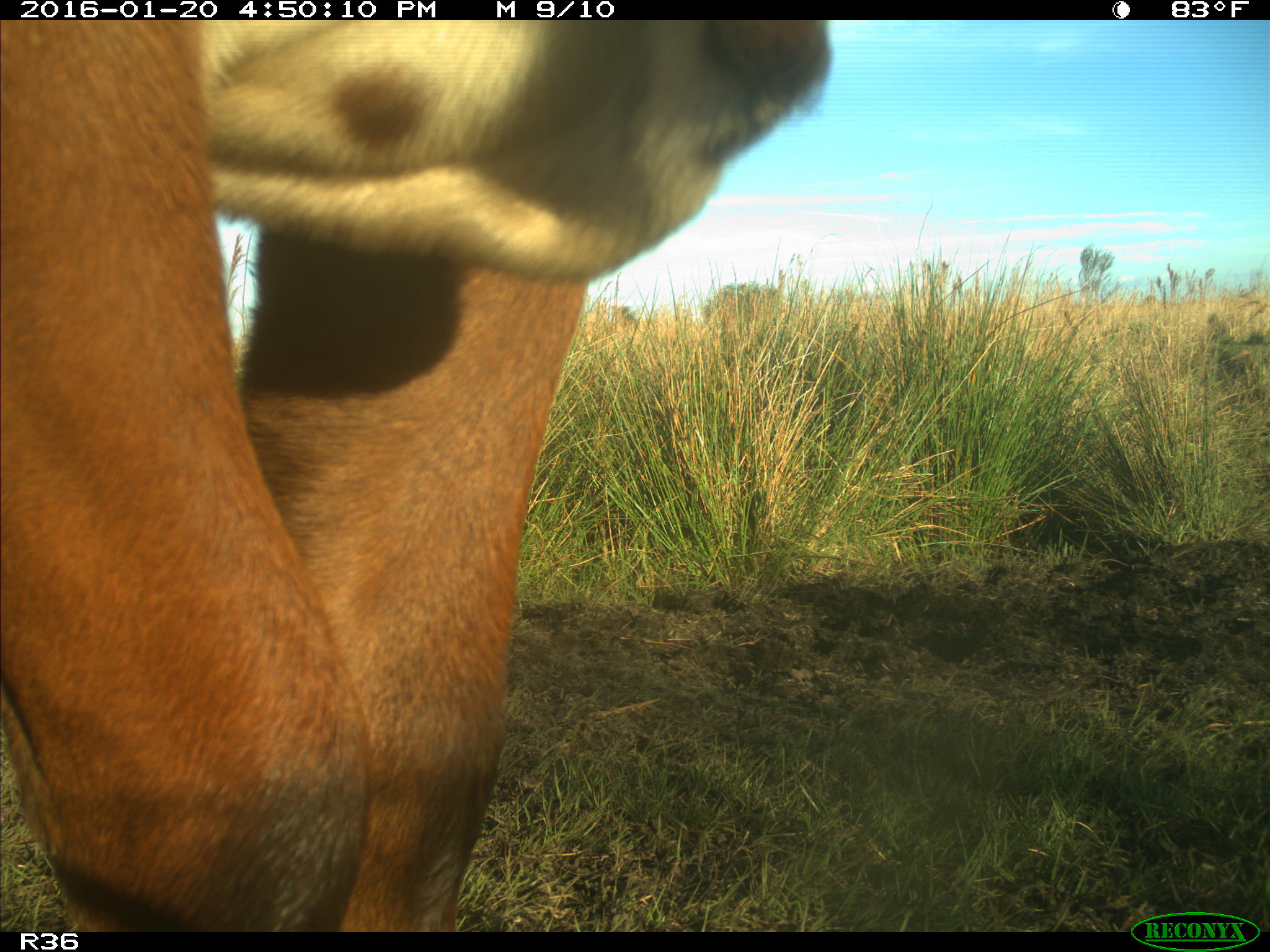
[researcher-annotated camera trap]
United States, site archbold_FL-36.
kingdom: Animalia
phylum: Chordata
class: Mammalia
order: Artiodactyla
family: Bovidae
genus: Bos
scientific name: Bos taurus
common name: domestic cow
Bos taurus (domestic cow).